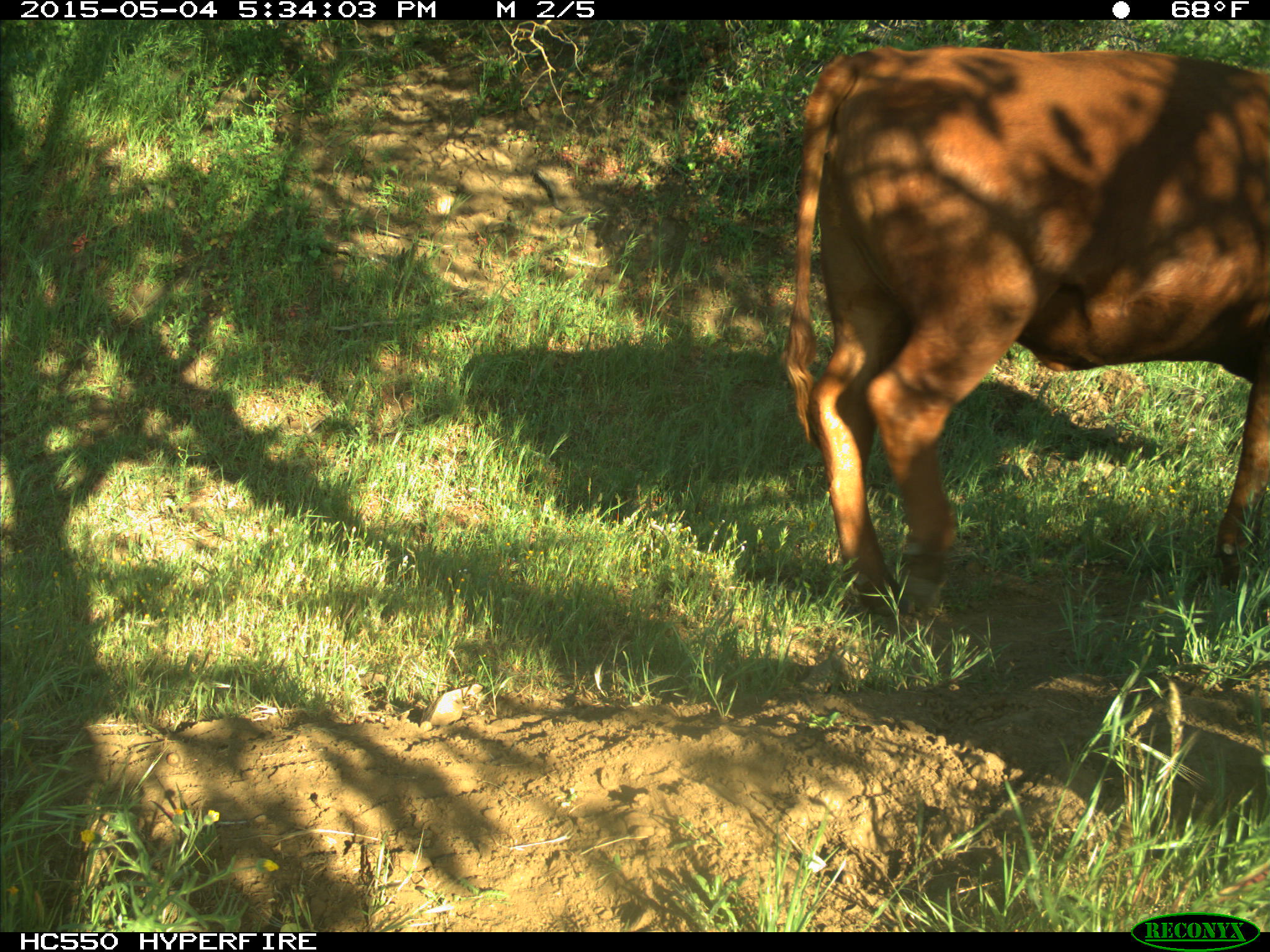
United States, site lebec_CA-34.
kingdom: Animalia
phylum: Chordata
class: Mammalia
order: Artiodactyla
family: Bovidae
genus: Bos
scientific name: Bos taurus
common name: domestic cow